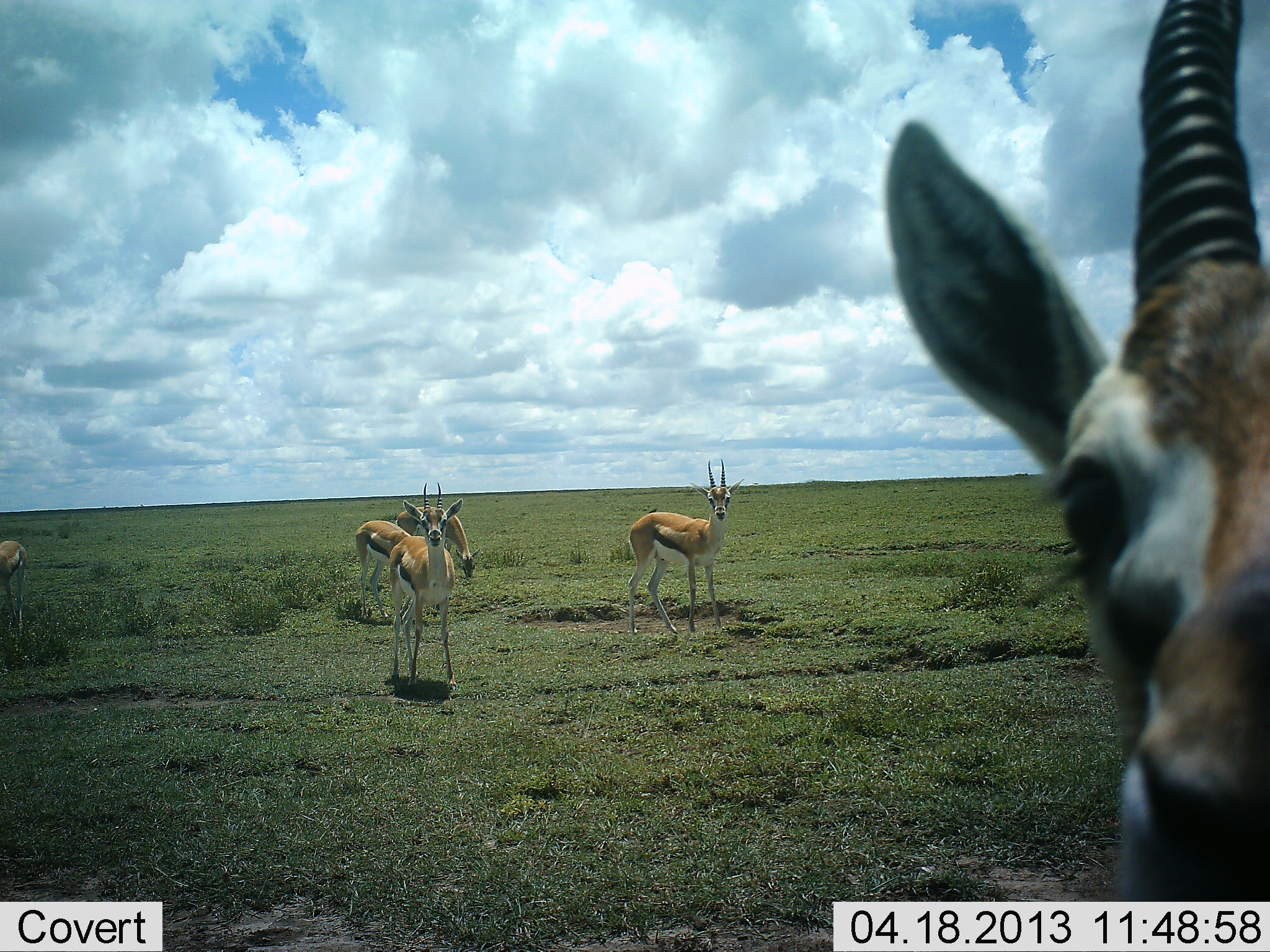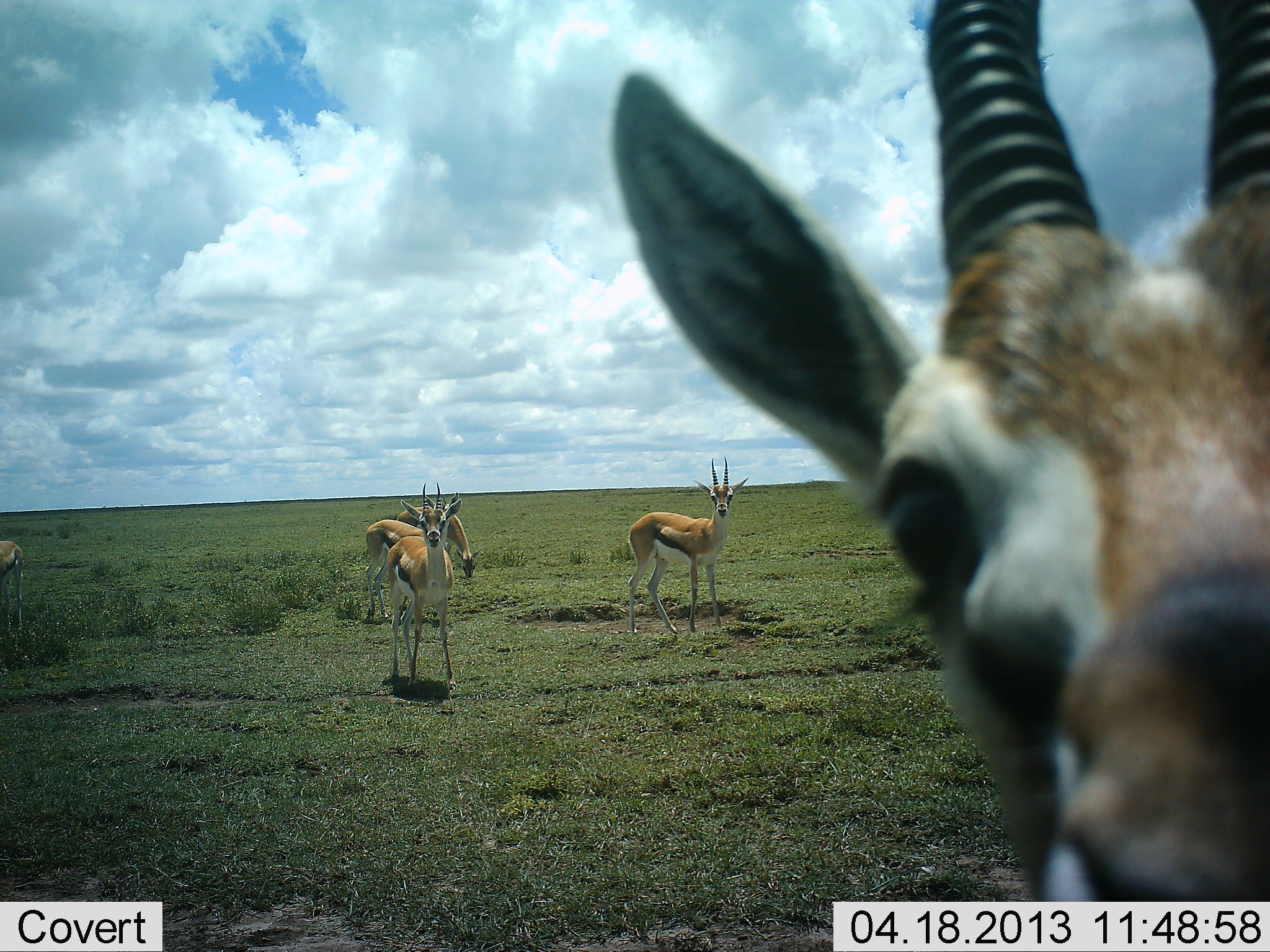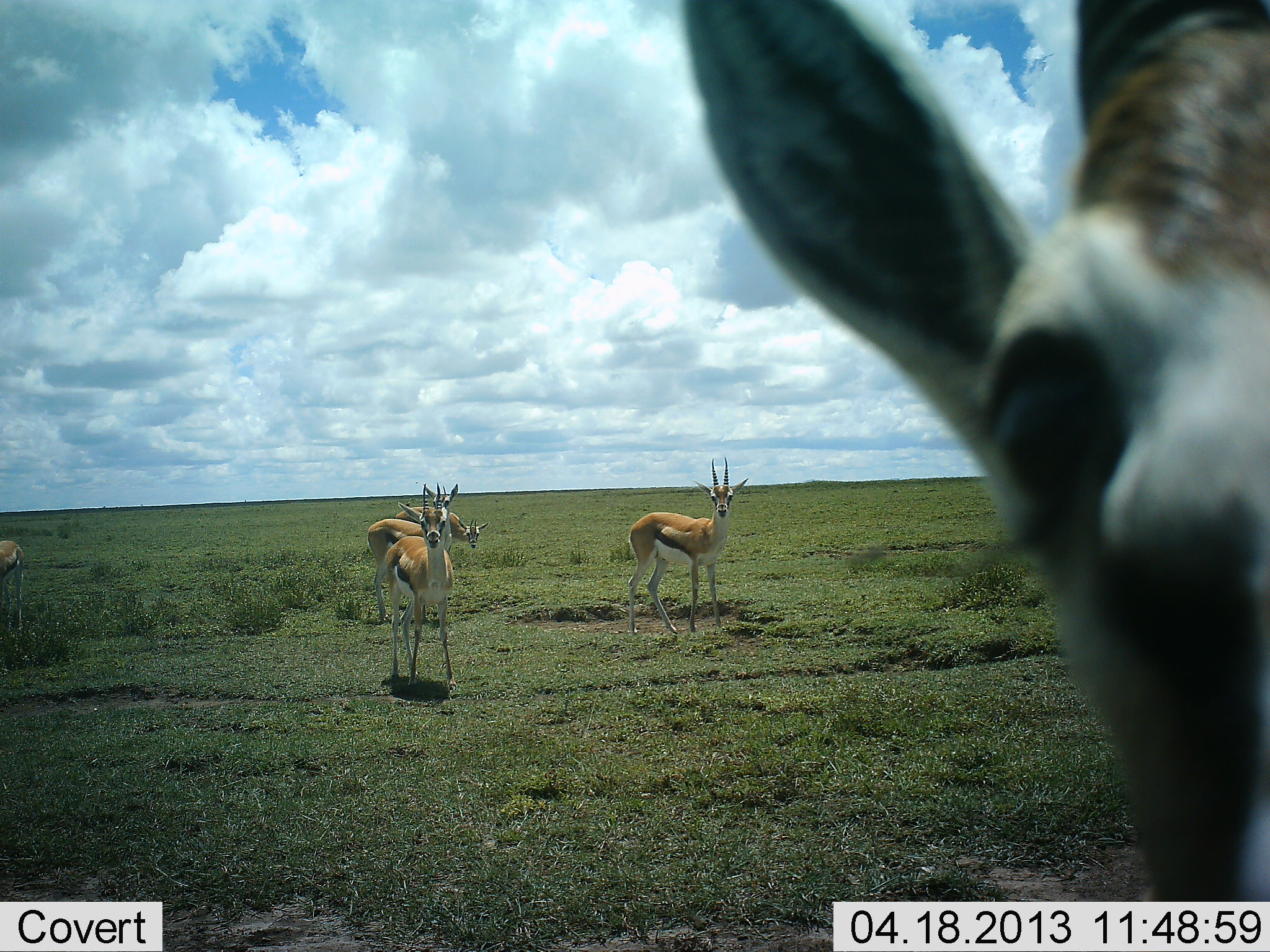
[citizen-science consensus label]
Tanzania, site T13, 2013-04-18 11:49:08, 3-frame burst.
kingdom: Animalia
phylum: Chordata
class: Mammalia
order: Artiodactyla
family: Bovidae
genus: Eudorcas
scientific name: Eudorcas thomsonii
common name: thomson's gazelle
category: gazellethomsons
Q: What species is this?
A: Gazellethomsons (thomson's gazelle) (Eudorcas thomsonii).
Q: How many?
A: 6.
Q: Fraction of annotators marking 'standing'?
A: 88%.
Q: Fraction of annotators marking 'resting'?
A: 0%.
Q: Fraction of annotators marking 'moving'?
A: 15%.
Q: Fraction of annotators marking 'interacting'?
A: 15%.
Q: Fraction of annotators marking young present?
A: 0%.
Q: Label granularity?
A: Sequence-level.